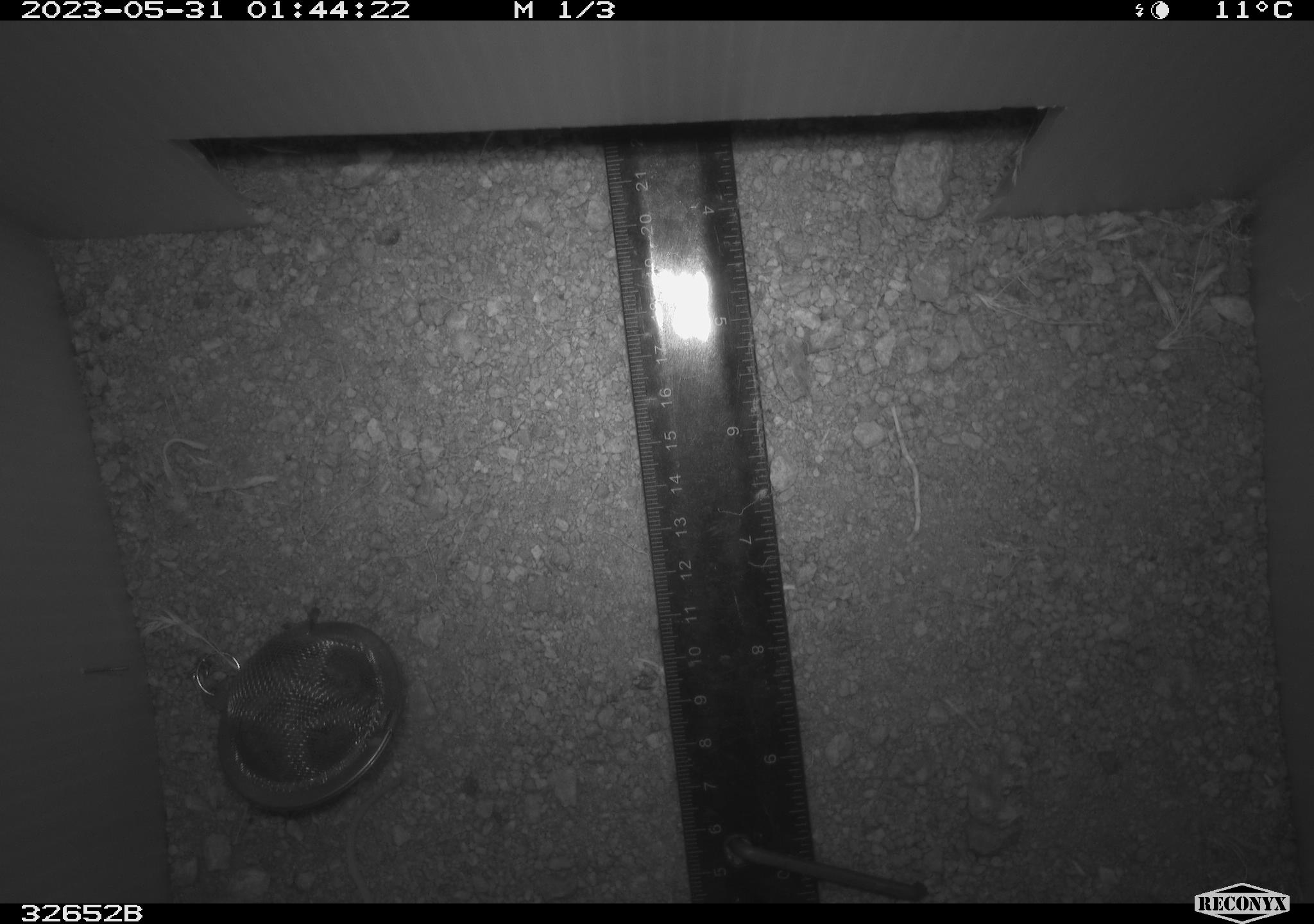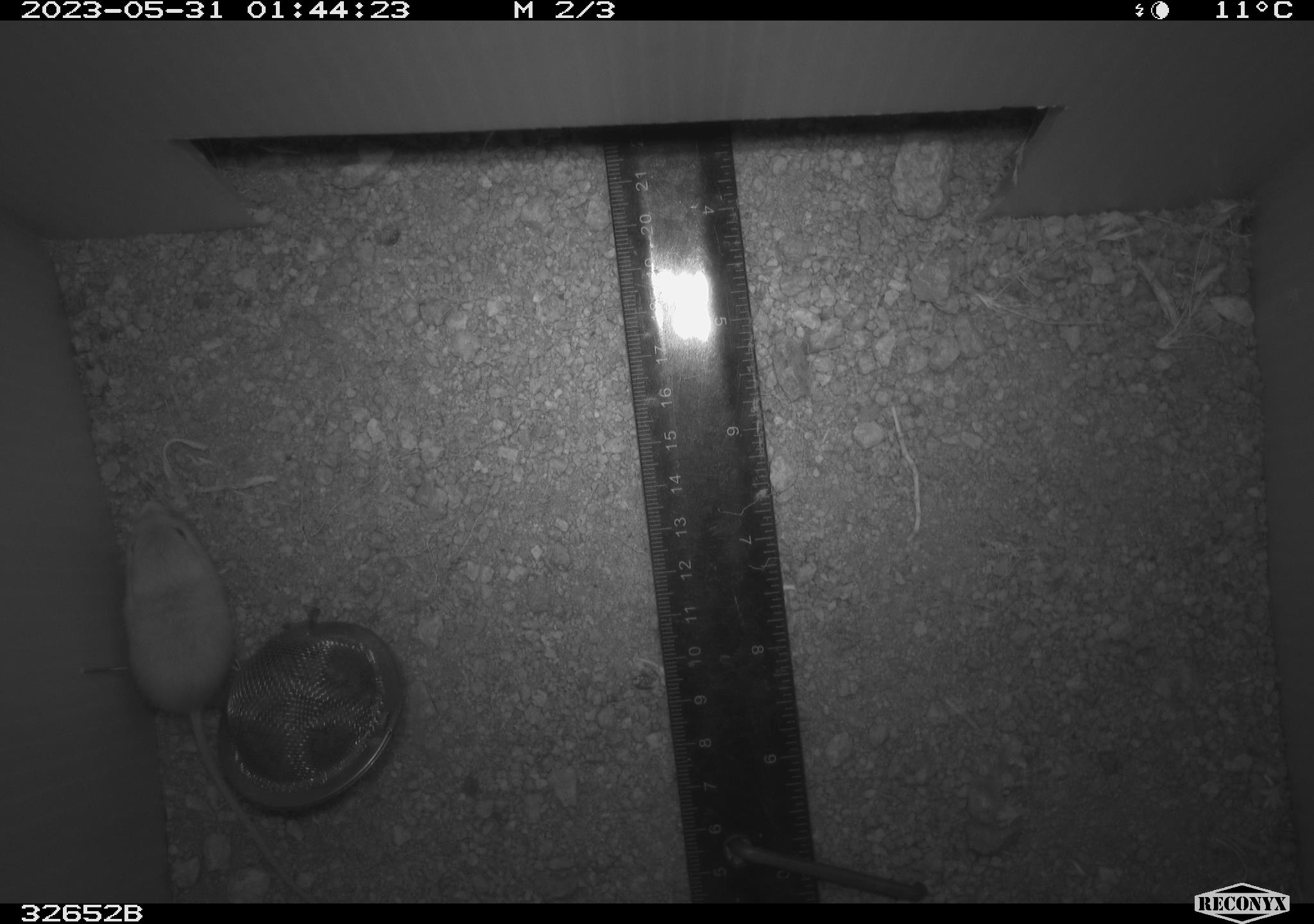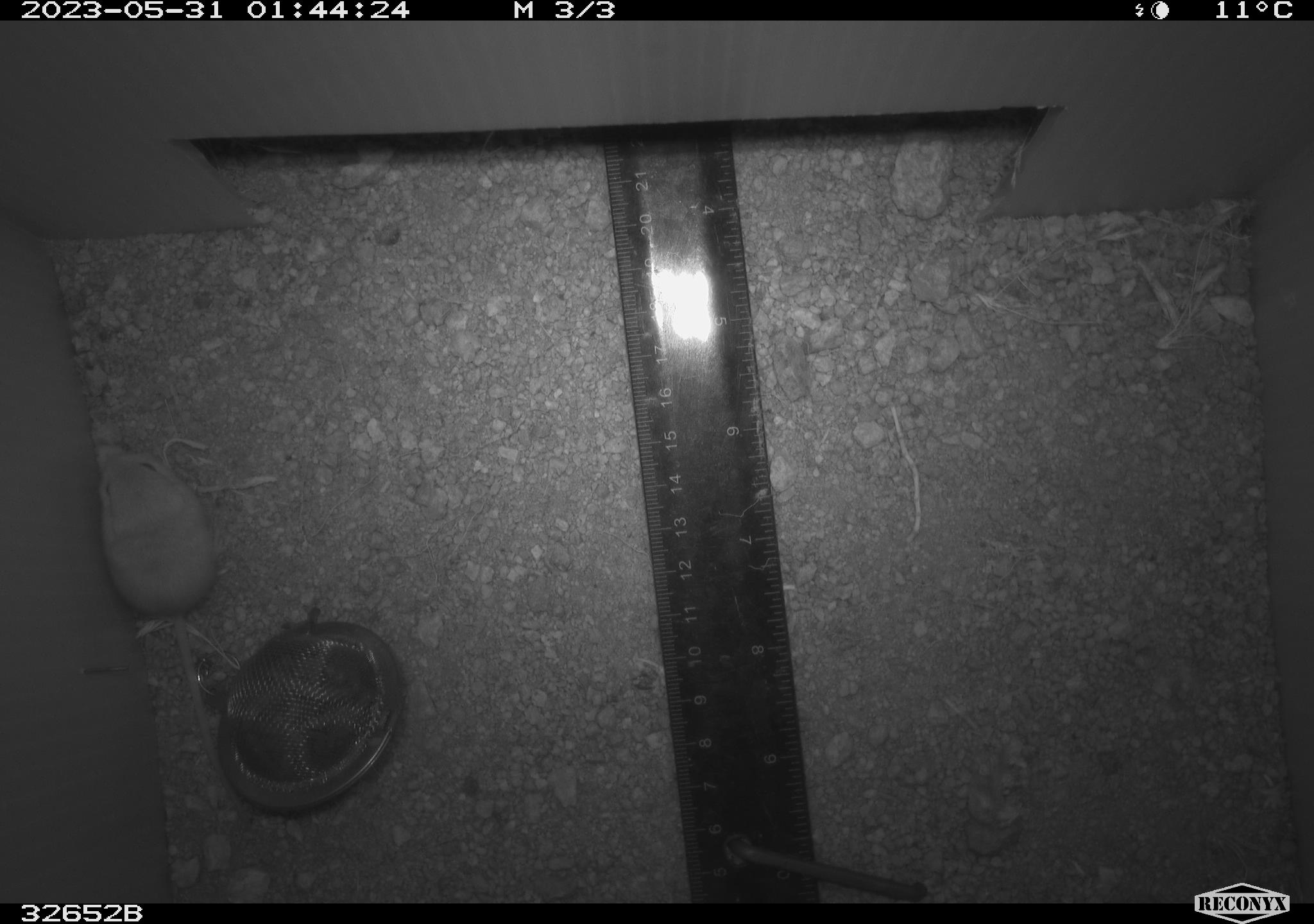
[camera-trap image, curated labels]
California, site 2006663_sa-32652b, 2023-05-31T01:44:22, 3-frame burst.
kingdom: Animalia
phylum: Chordata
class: Mammalia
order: Rodentia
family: Heteromyidae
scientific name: Heteromyidae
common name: kangaroo rats and pocket mice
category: heteromyidae family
Heteromyidae family (kangaroo rats and pocket mice) (Heteromyidae).